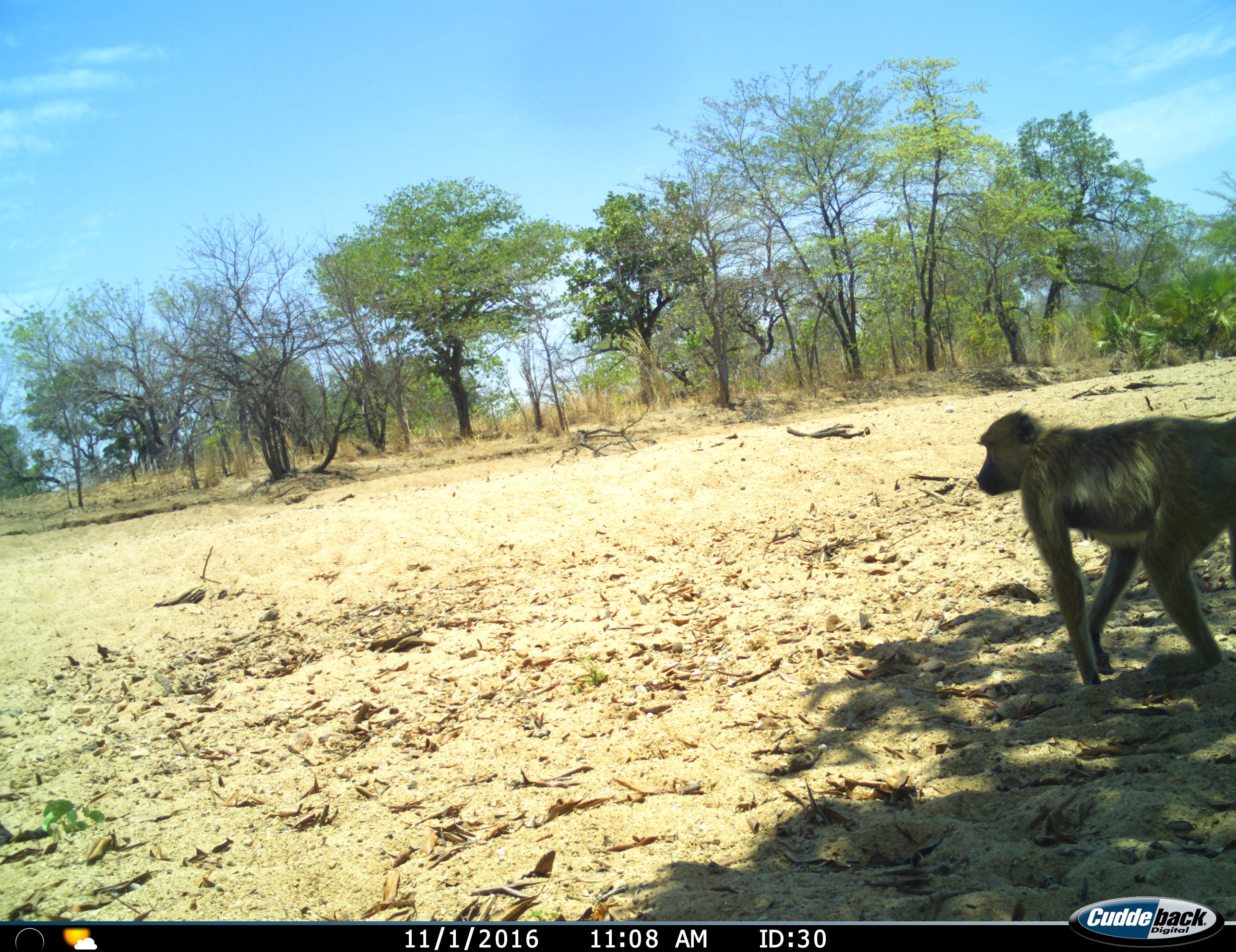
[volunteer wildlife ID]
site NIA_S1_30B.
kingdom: Animalia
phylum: Chordata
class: Mammalia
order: Primates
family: Cercopithecidae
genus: Papio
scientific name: Papio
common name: baboon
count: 1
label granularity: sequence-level